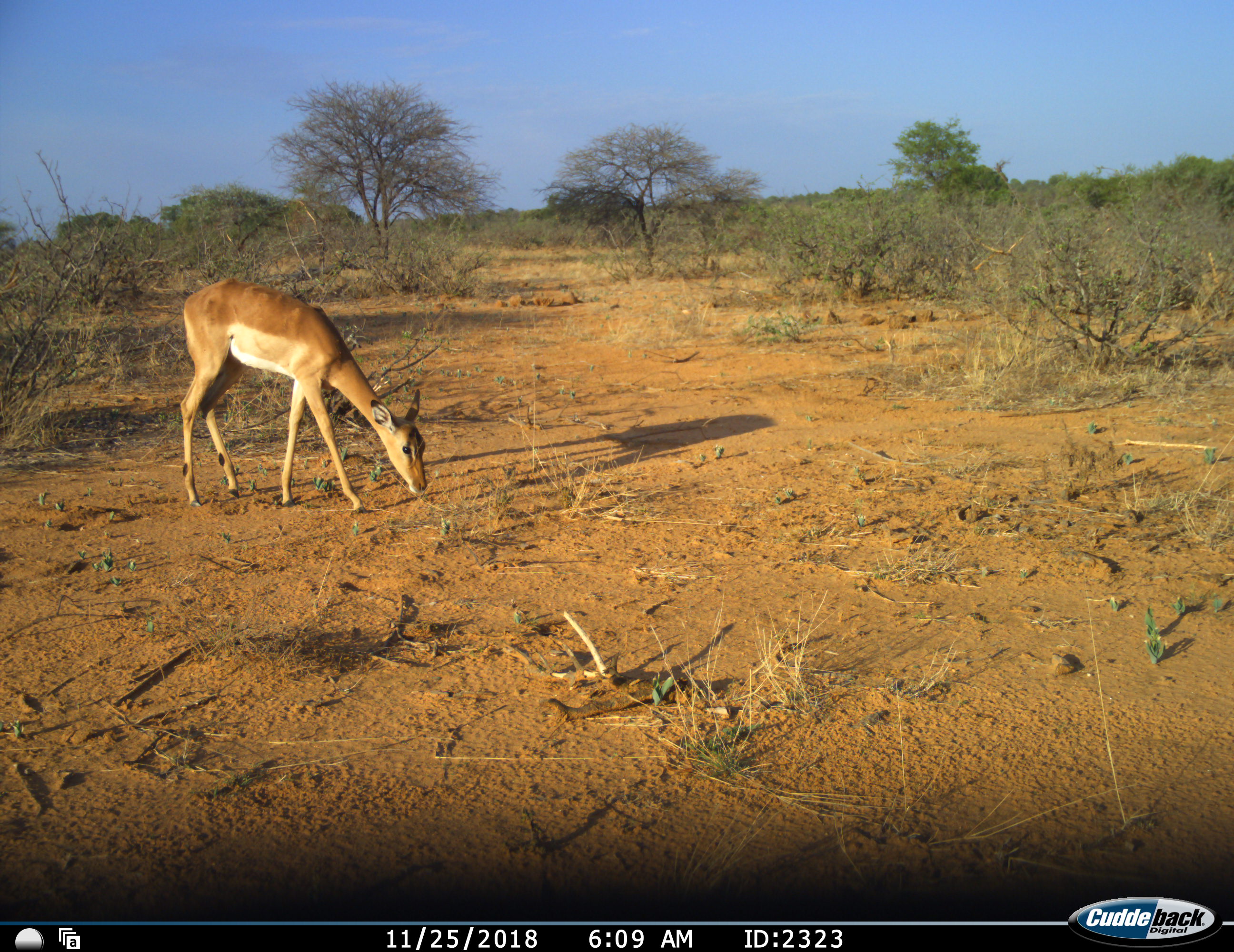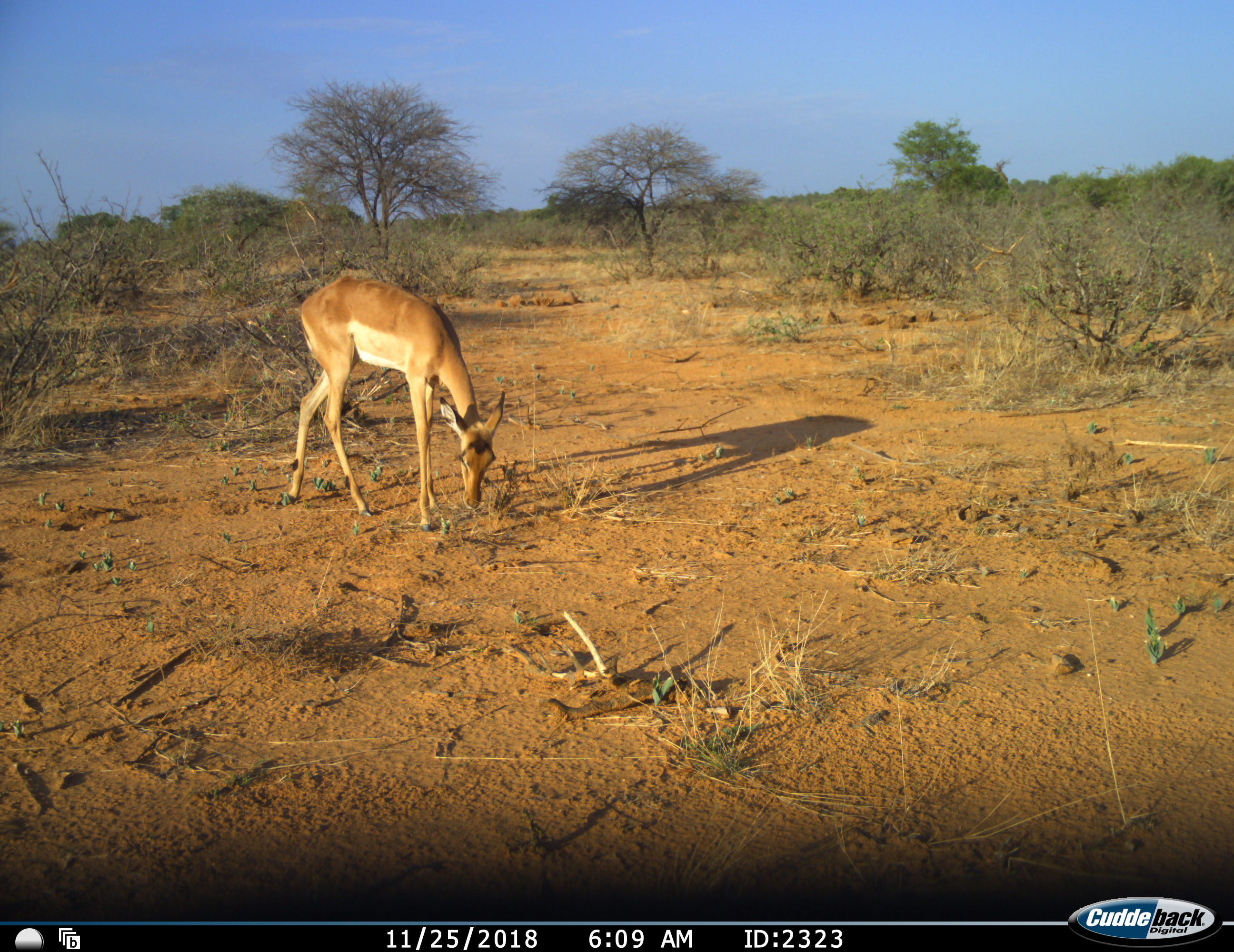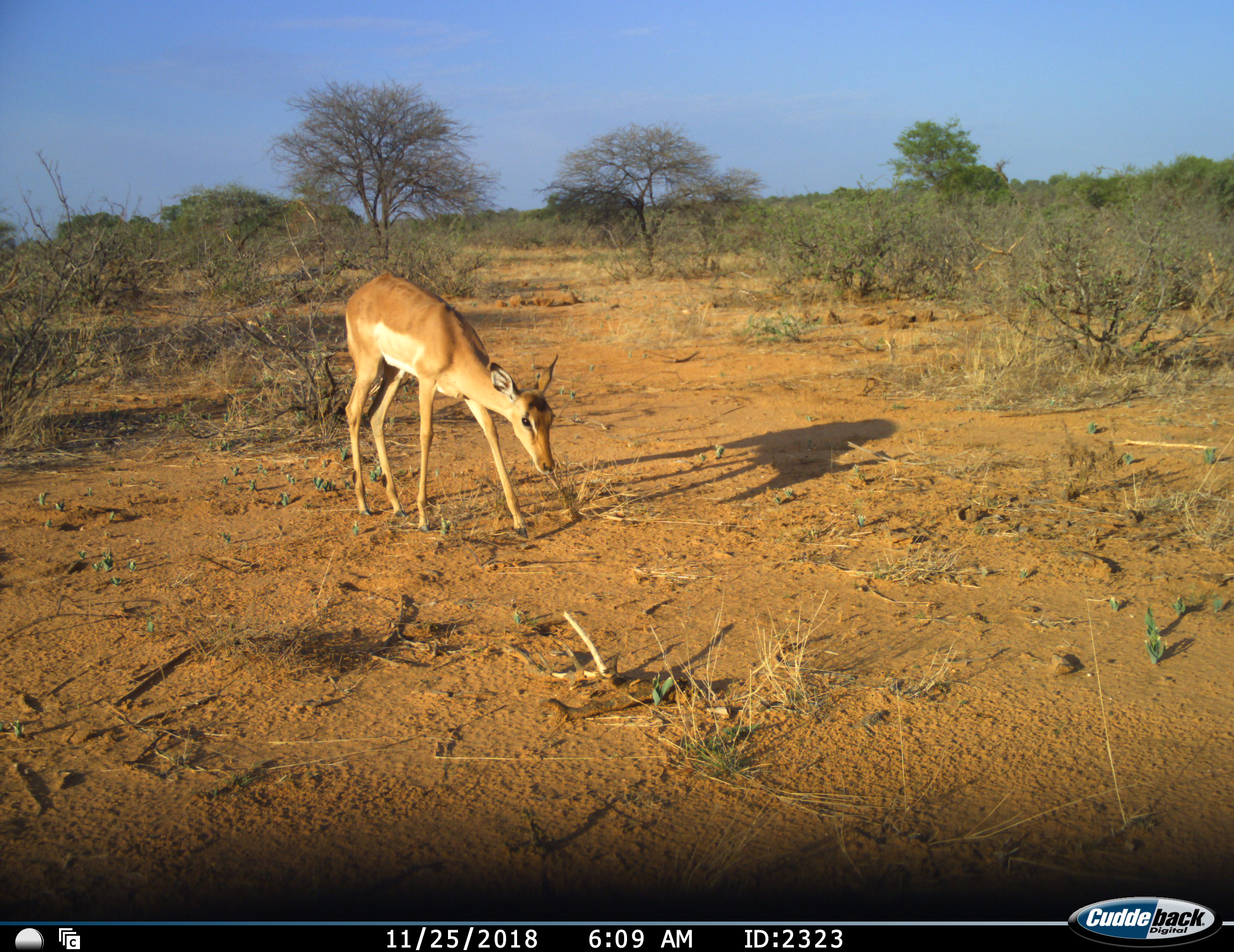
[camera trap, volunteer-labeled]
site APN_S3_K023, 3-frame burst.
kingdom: Animalia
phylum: Chordata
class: Mammalia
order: Artiodactyla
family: Bovidae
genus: Aepyceros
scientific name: Aepyceros melampus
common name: impala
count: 1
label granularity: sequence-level